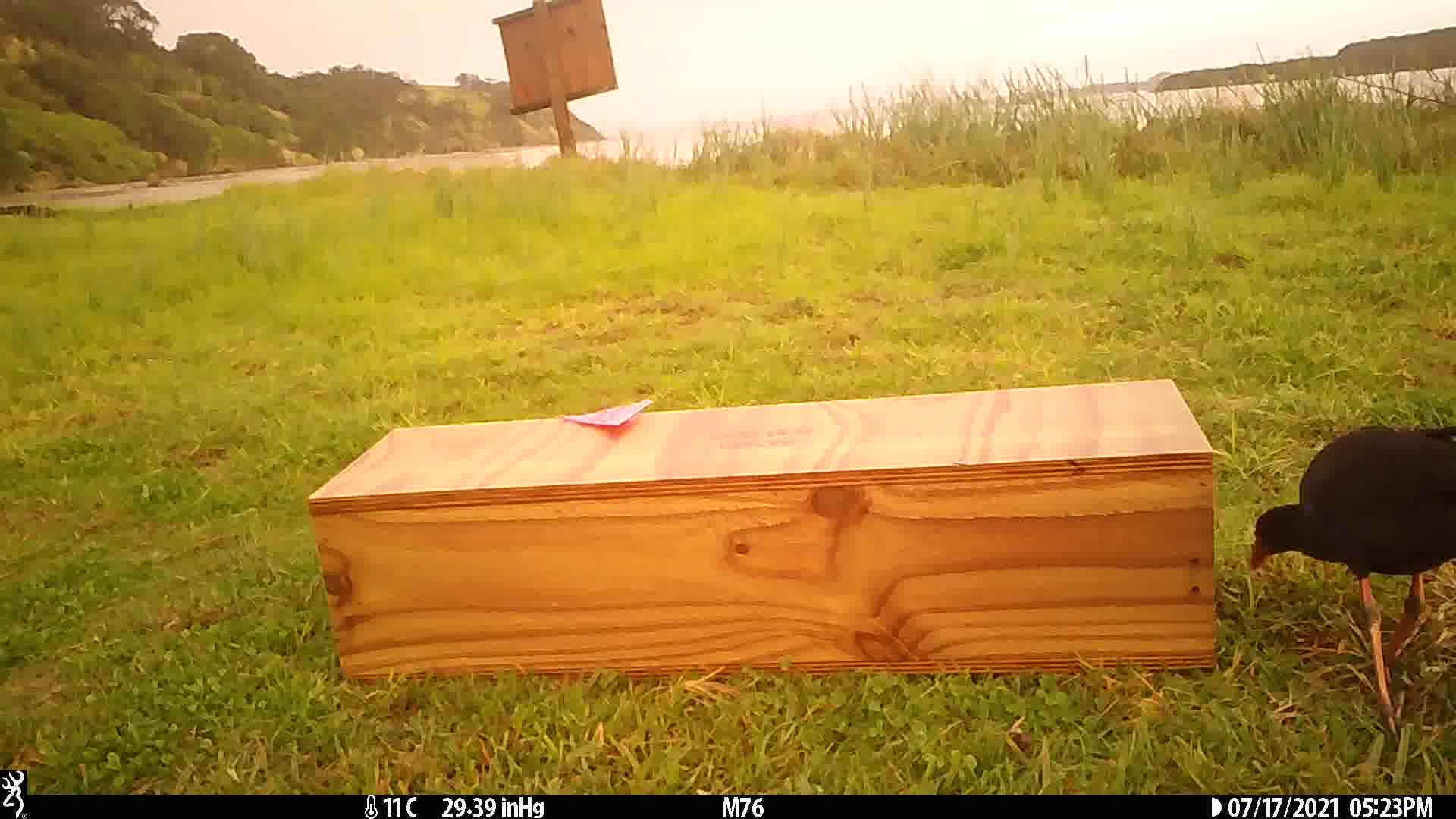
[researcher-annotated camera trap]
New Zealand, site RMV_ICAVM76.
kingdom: Animalia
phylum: Chordata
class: Aves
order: Gruiformes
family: Rallidae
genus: Porphyrio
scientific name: Porphyrio melanotus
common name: australasian swamphen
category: pukeko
Pukeko (australasian swamphen) (Porphyrio melanotus).